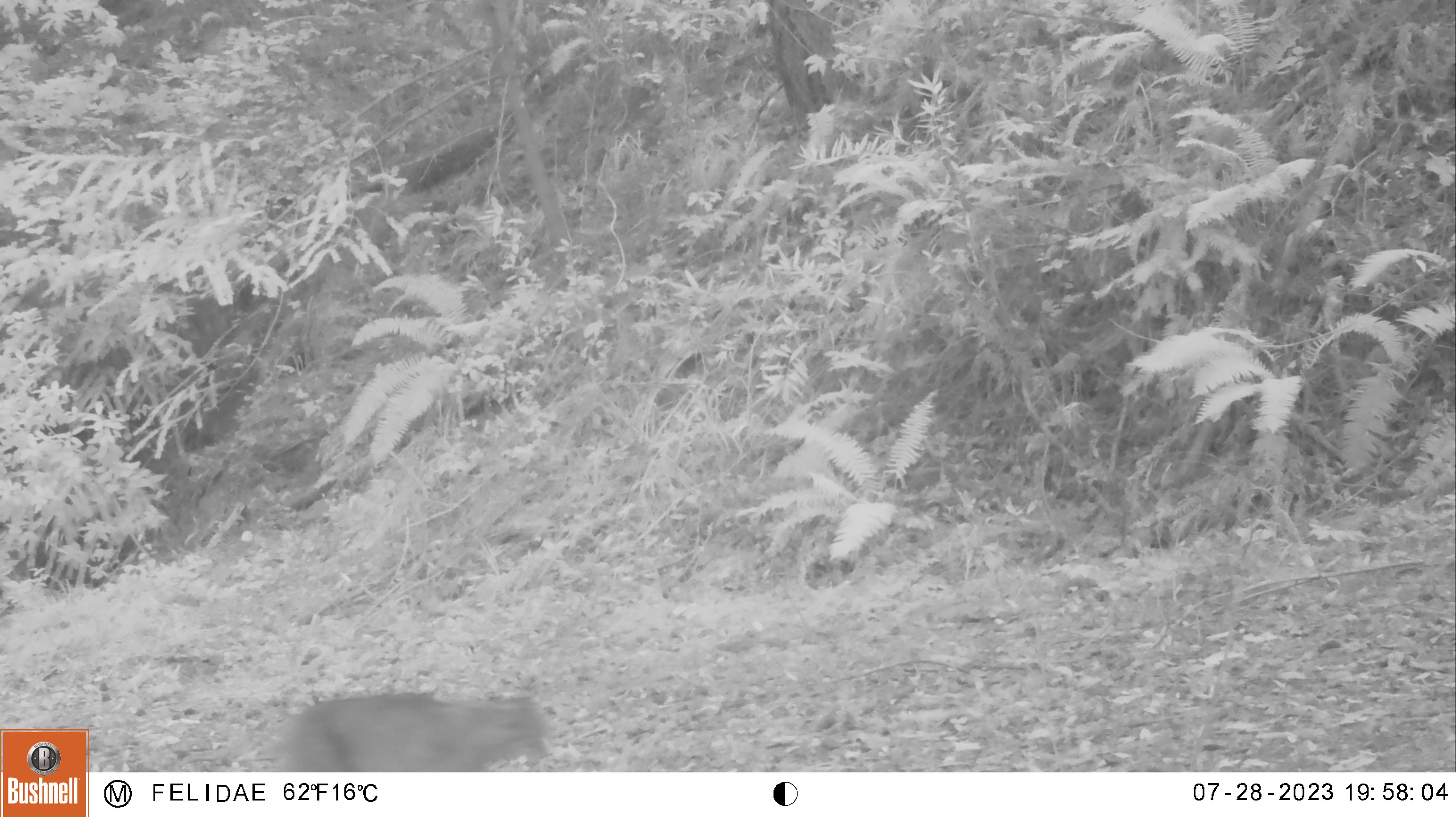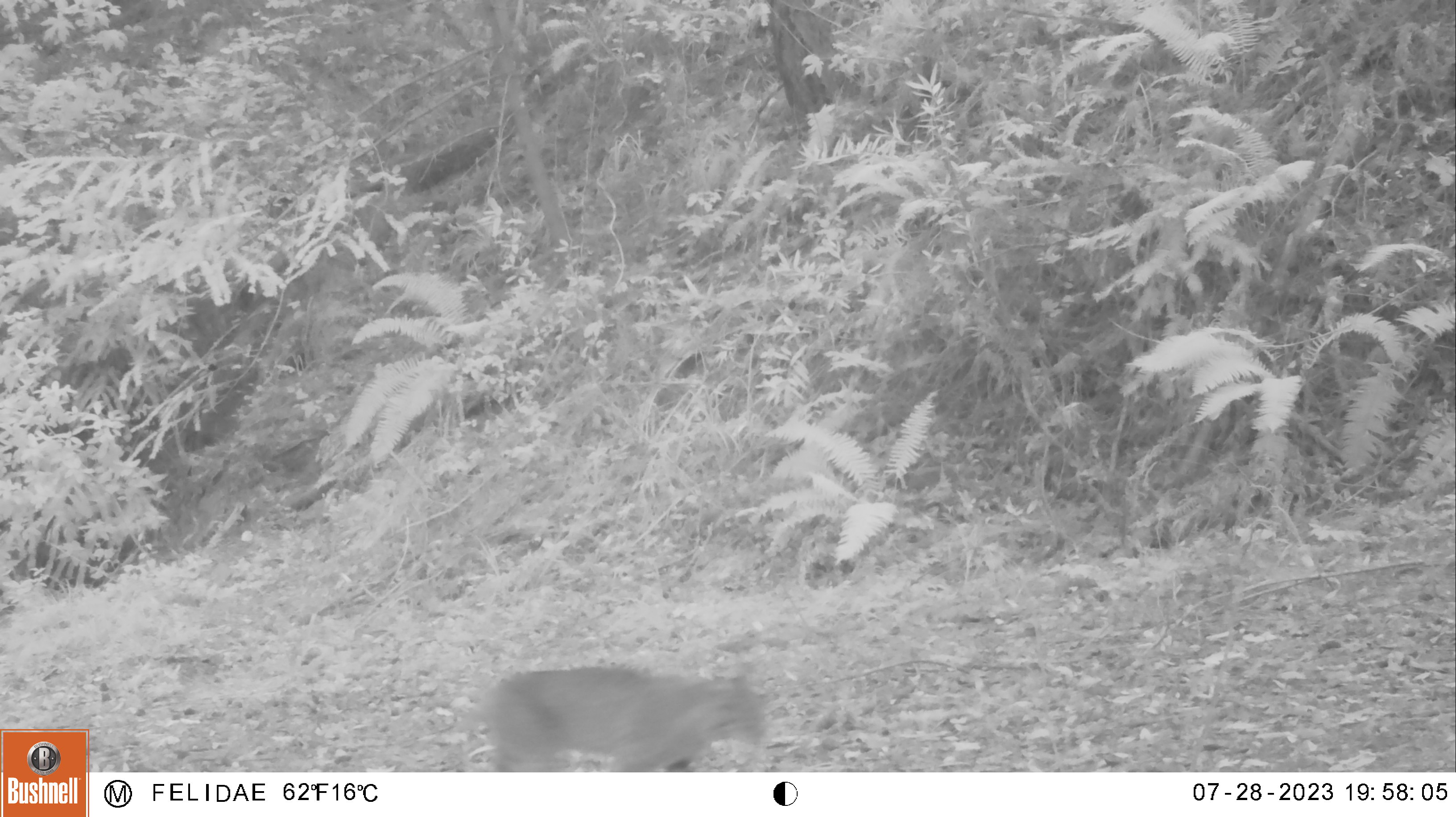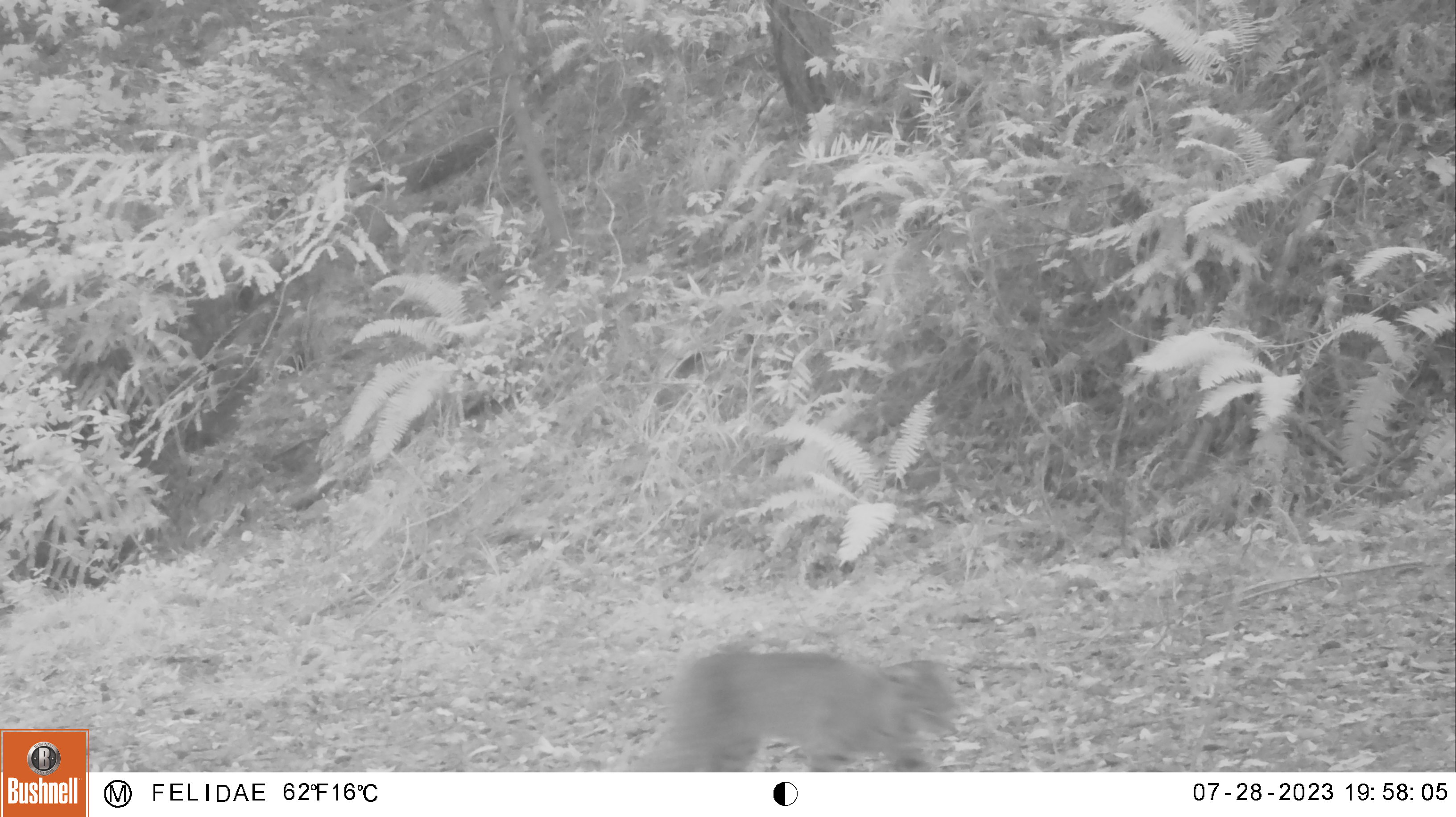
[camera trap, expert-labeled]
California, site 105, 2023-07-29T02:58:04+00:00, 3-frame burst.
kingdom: Animalia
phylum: Chordata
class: Mammalia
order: Carnivora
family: Felidae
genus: Lynx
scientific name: Lynx rufus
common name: bobcat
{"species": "bobcat (Lynx rufus)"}